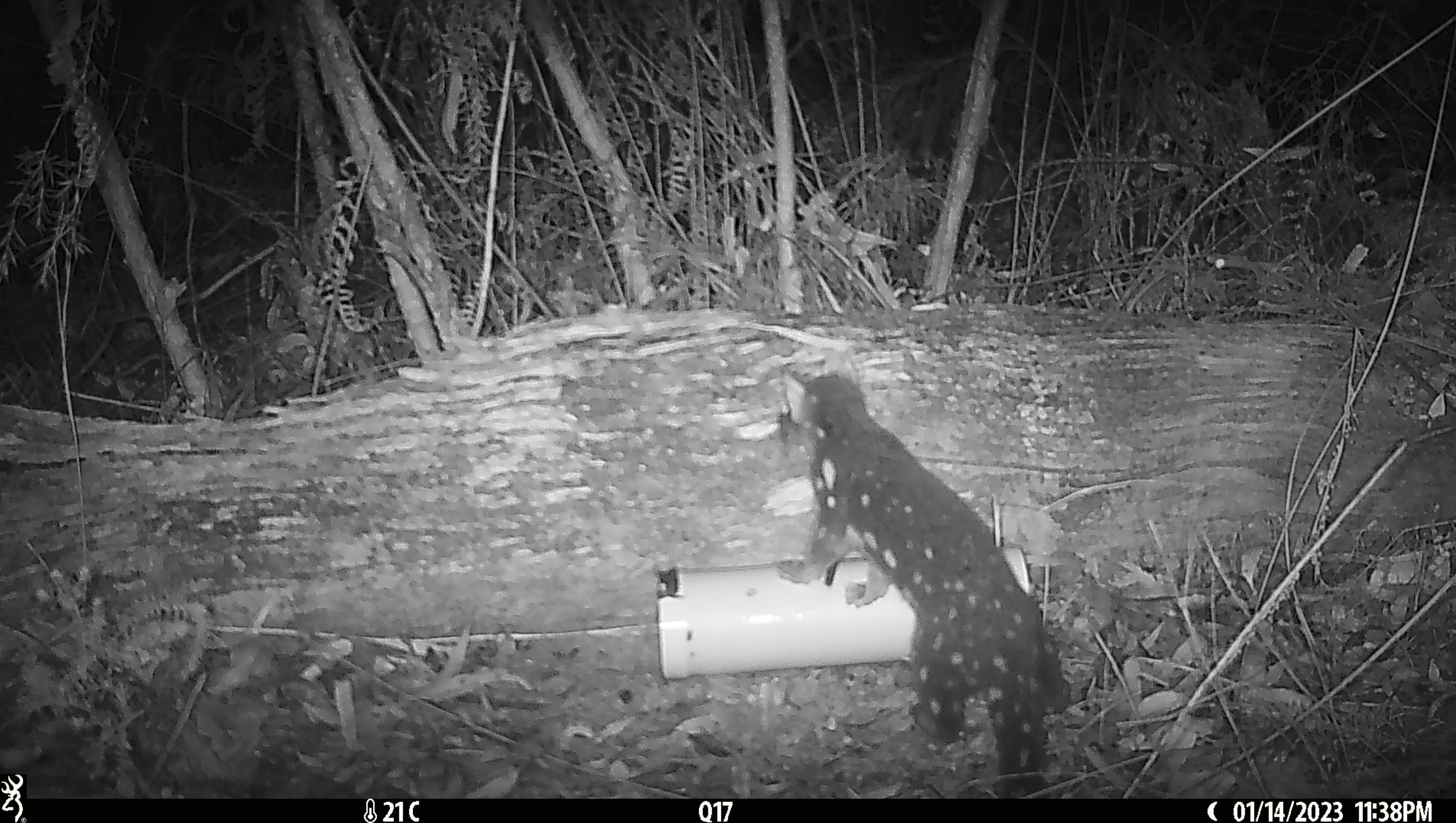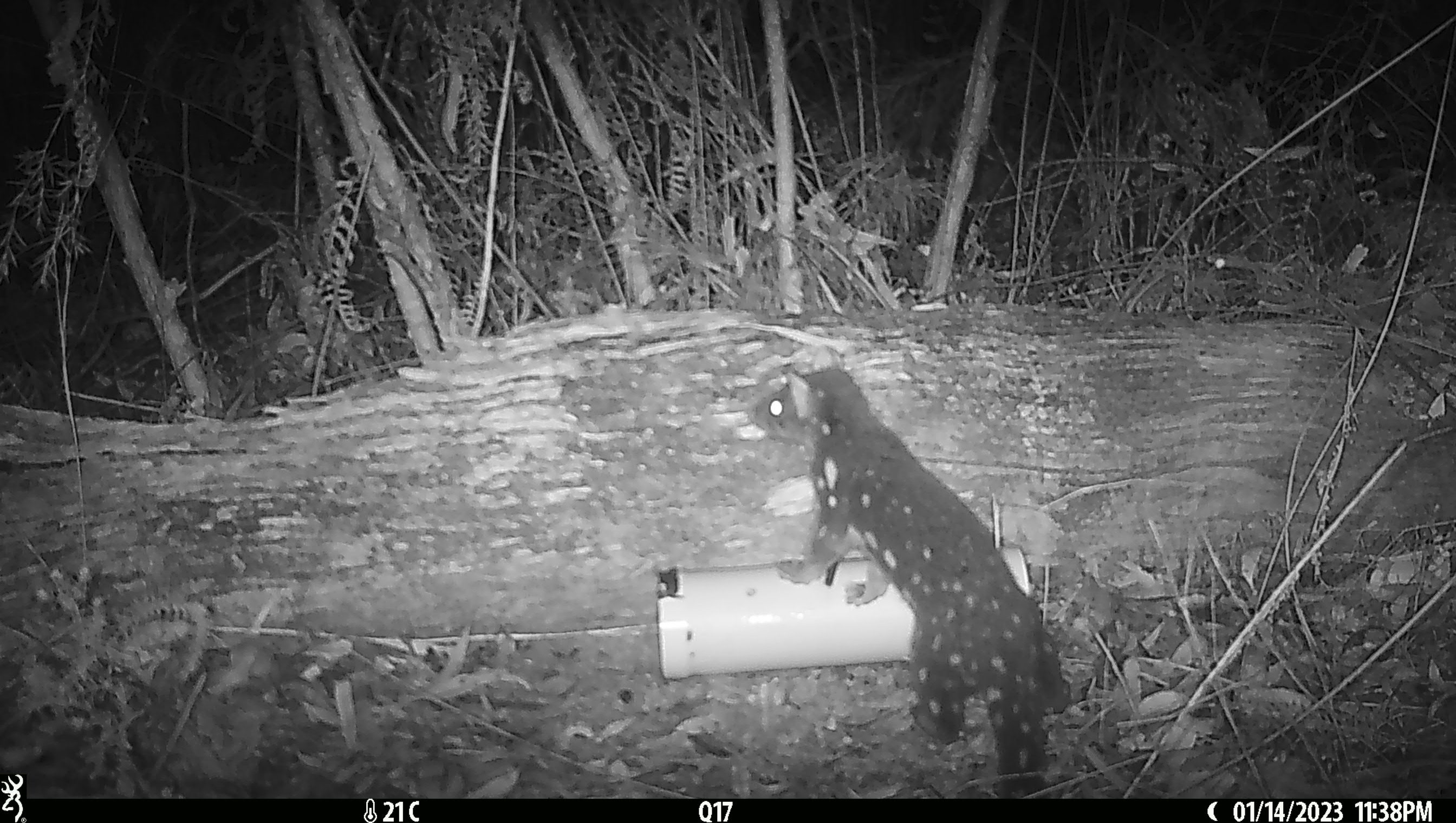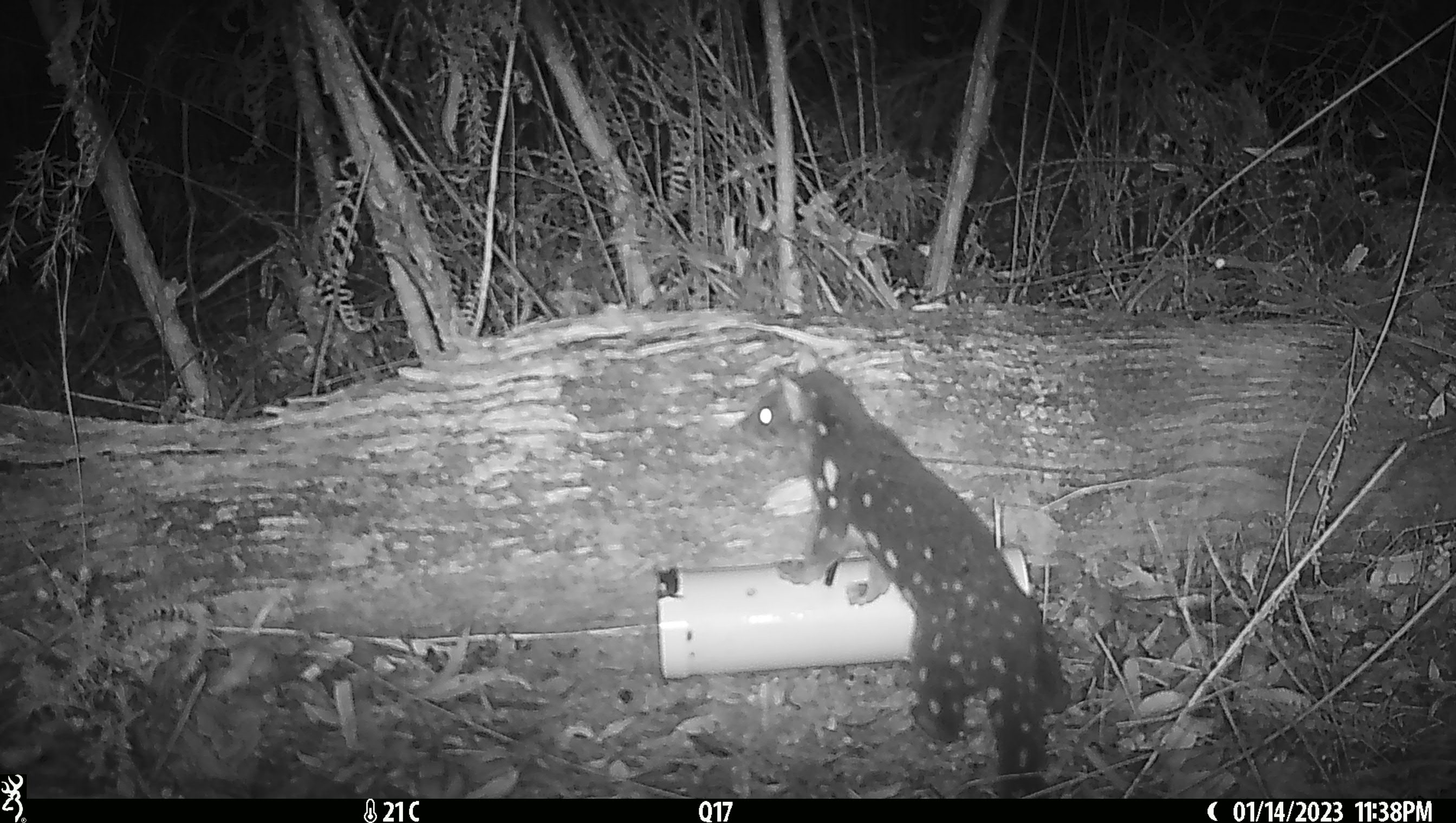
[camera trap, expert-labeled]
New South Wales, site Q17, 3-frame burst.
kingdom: Animalia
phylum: Chordata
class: Mammalia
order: Dasyuromorphia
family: Dasyuridae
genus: Dasyurus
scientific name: Dasyurus maculatus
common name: spotted-tailed quoll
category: quoll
Quoll (spotted-tailed quoll) (Dasyurus maculatus).